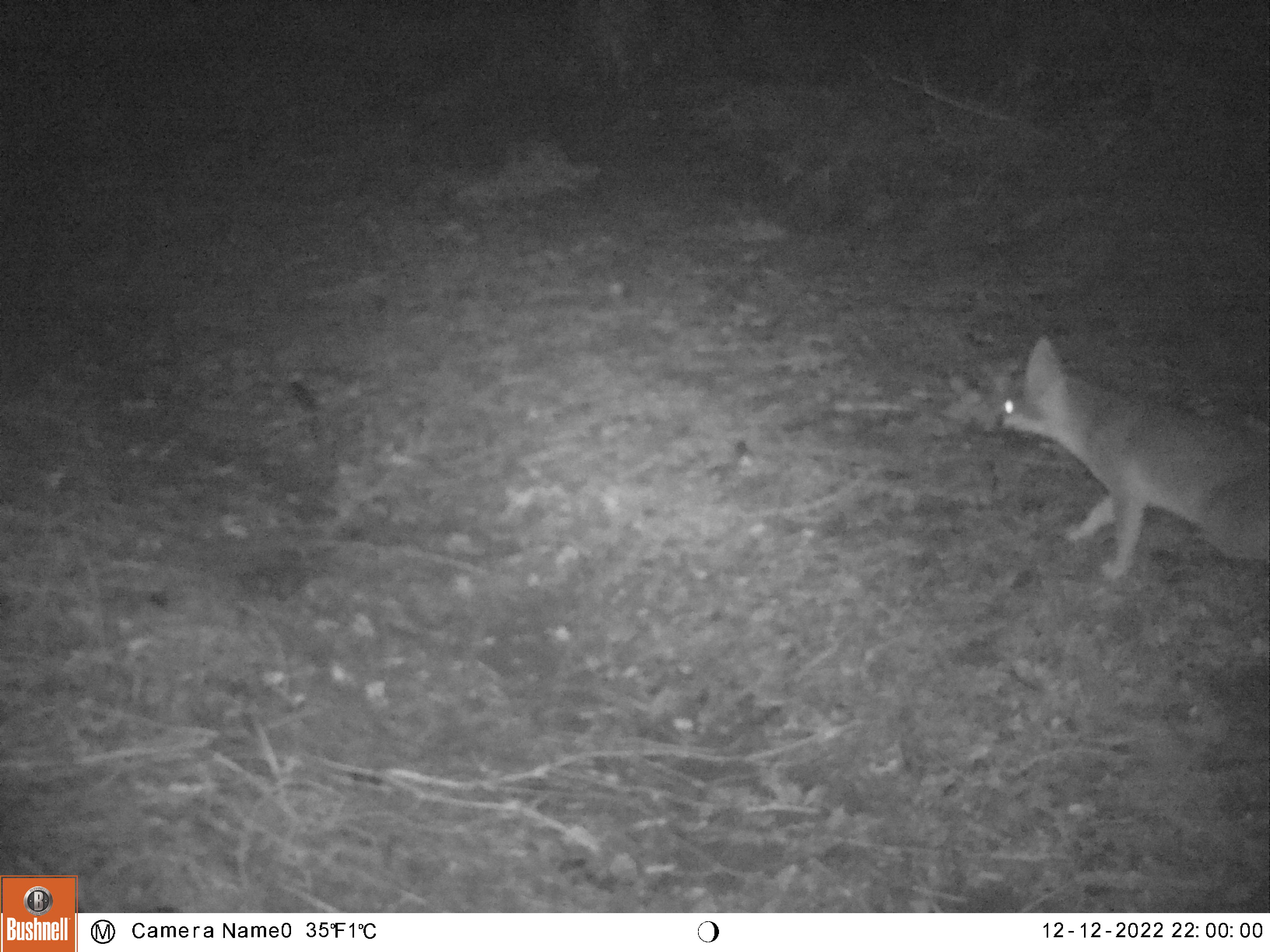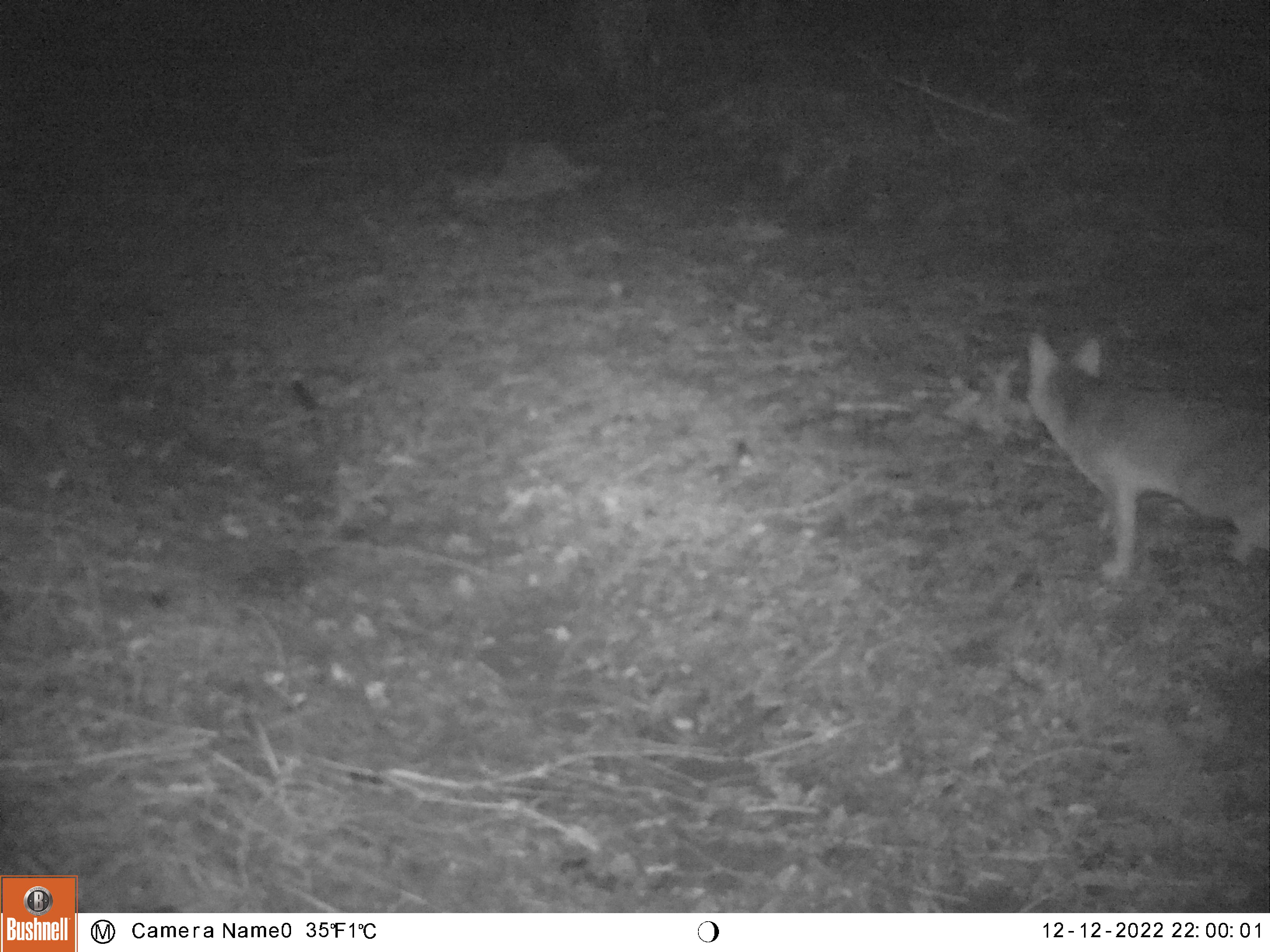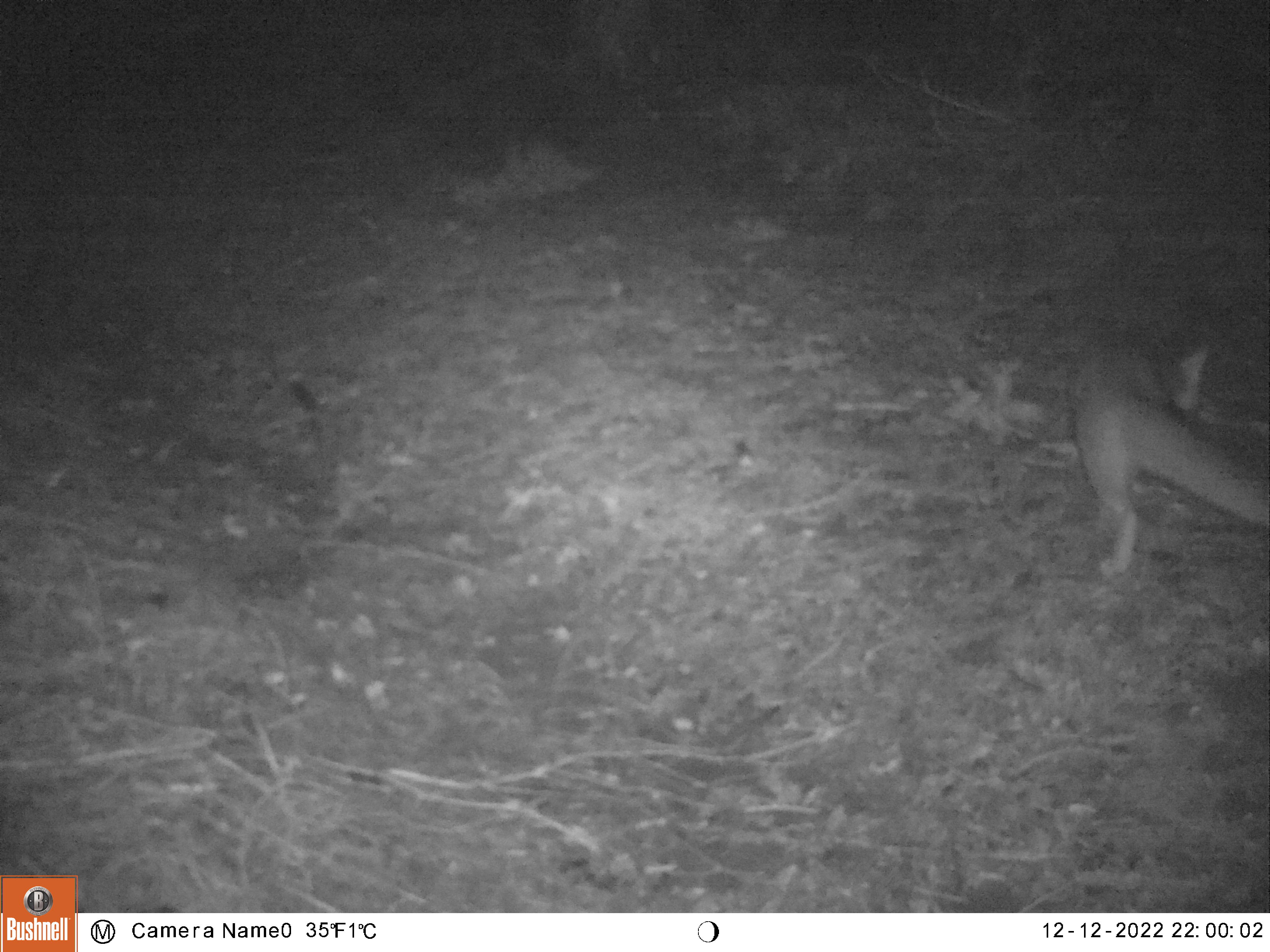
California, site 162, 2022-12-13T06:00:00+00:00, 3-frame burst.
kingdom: Animalia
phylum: Chordata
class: Mammalia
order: Carnivora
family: Canidae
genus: Urocyon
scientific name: Urocyon cinereoargenteus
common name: gray fox